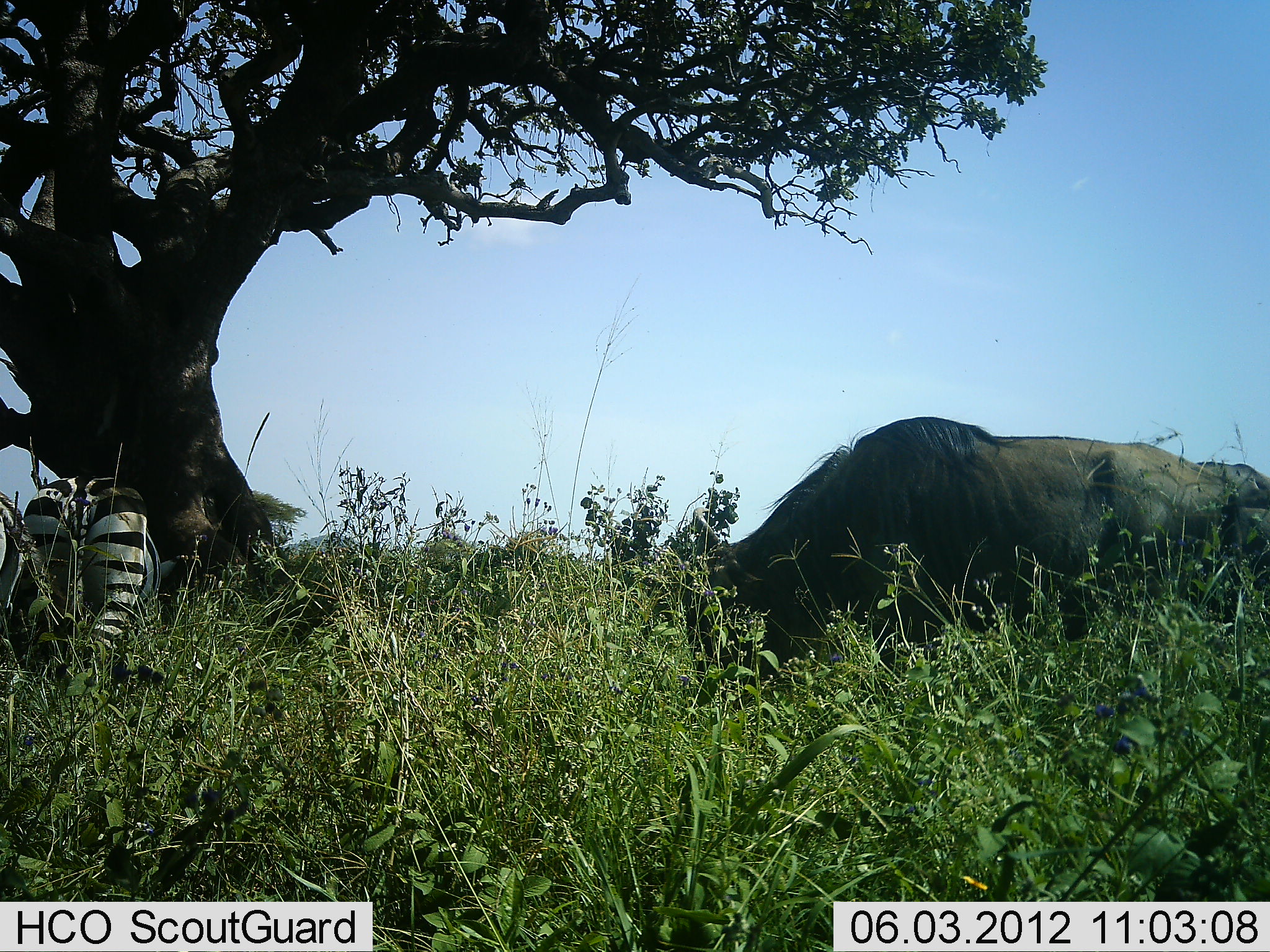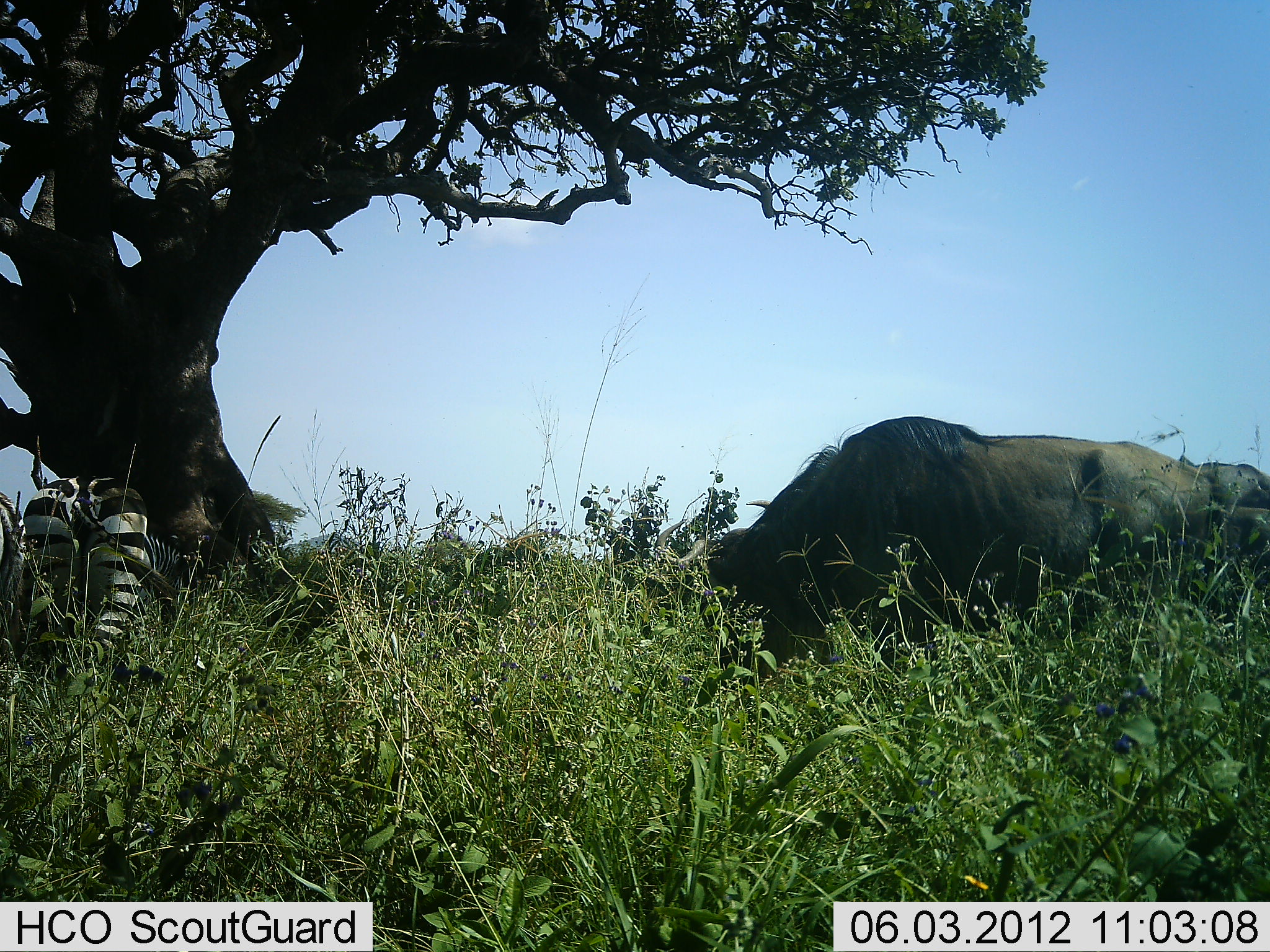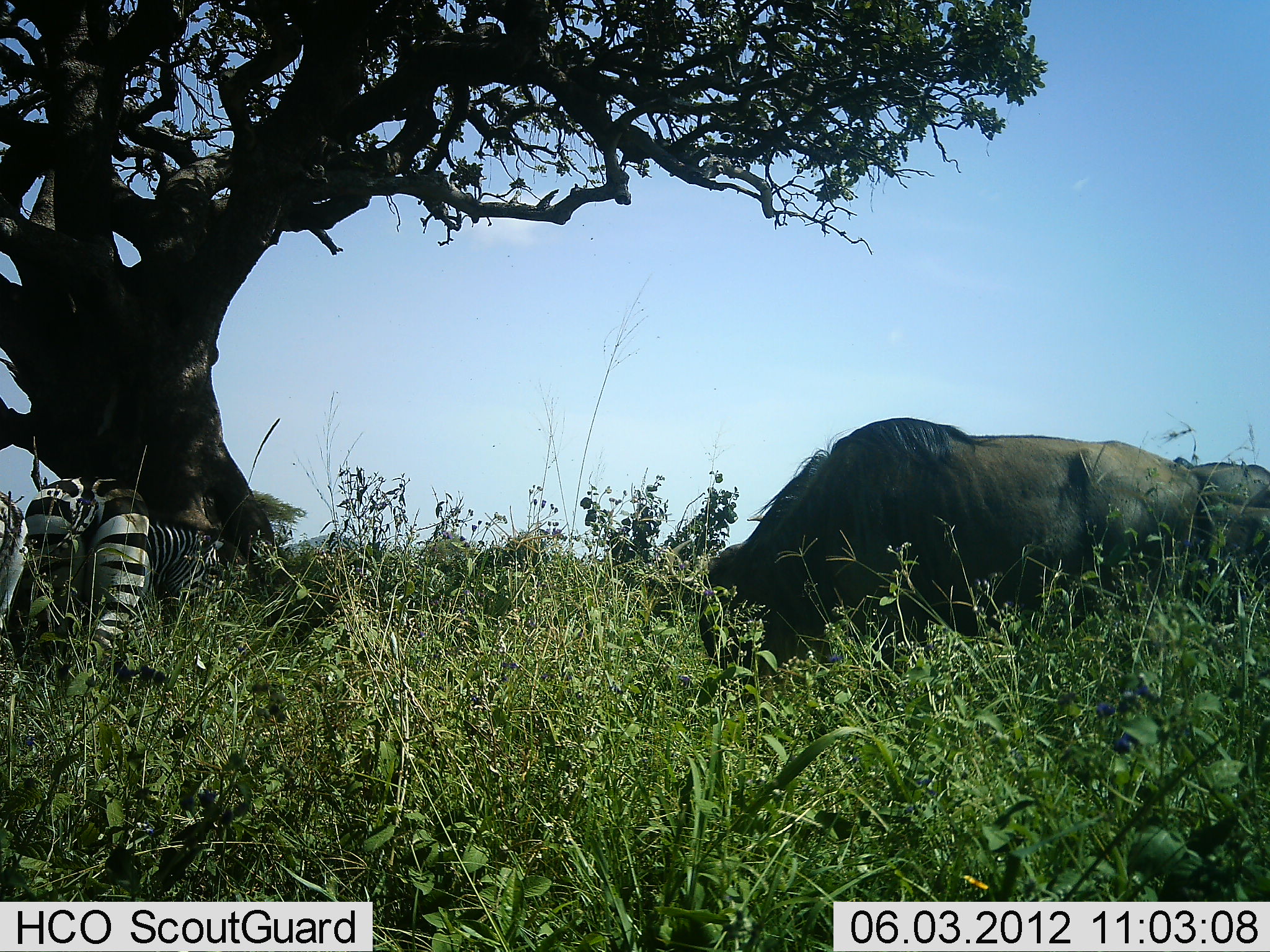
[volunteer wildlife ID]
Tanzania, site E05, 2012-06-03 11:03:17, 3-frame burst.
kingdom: Animalia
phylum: Chordata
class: Mammalia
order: Artiodactyla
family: Bovidae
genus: Connochaetes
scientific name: Connochaetes taurinus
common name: blue wildebeest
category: wildebeest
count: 2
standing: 17%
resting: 0%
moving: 8%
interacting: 0%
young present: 8%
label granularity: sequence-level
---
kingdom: Animalia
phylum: Chordata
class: Mammalia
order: Perissodactyla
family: Equidae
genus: Equus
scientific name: Equus quagga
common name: plains zebra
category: zebra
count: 2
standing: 50%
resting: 0%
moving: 0%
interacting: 0%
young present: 0%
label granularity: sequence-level